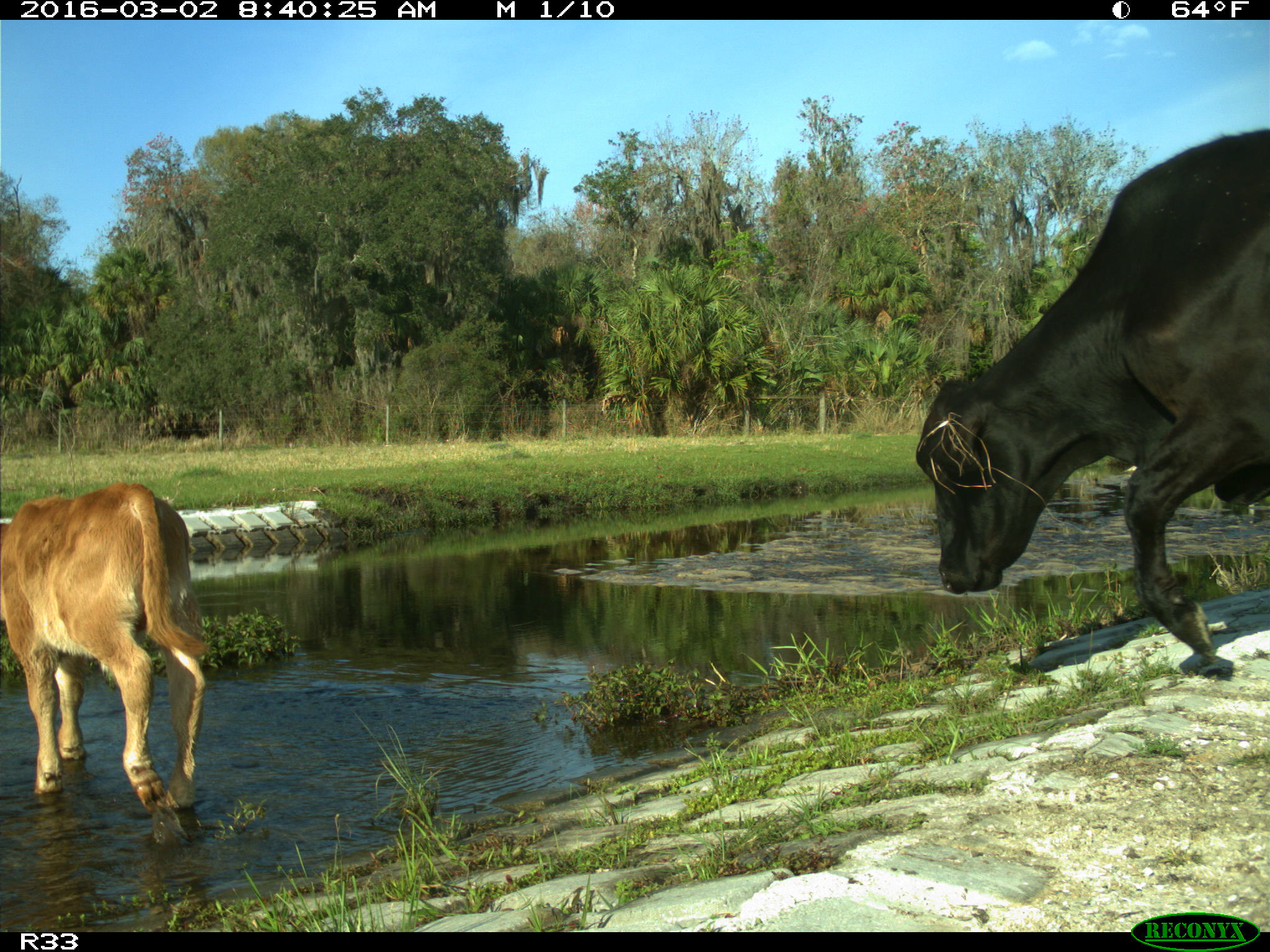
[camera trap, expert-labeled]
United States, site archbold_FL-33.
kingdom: Animalia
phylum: Chordata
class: Mammalia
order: Artiodactyla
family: Bovidae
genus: Bos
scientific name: Bos taurus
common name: domestic cow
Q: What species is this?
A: Bos taurus (domestic cow).